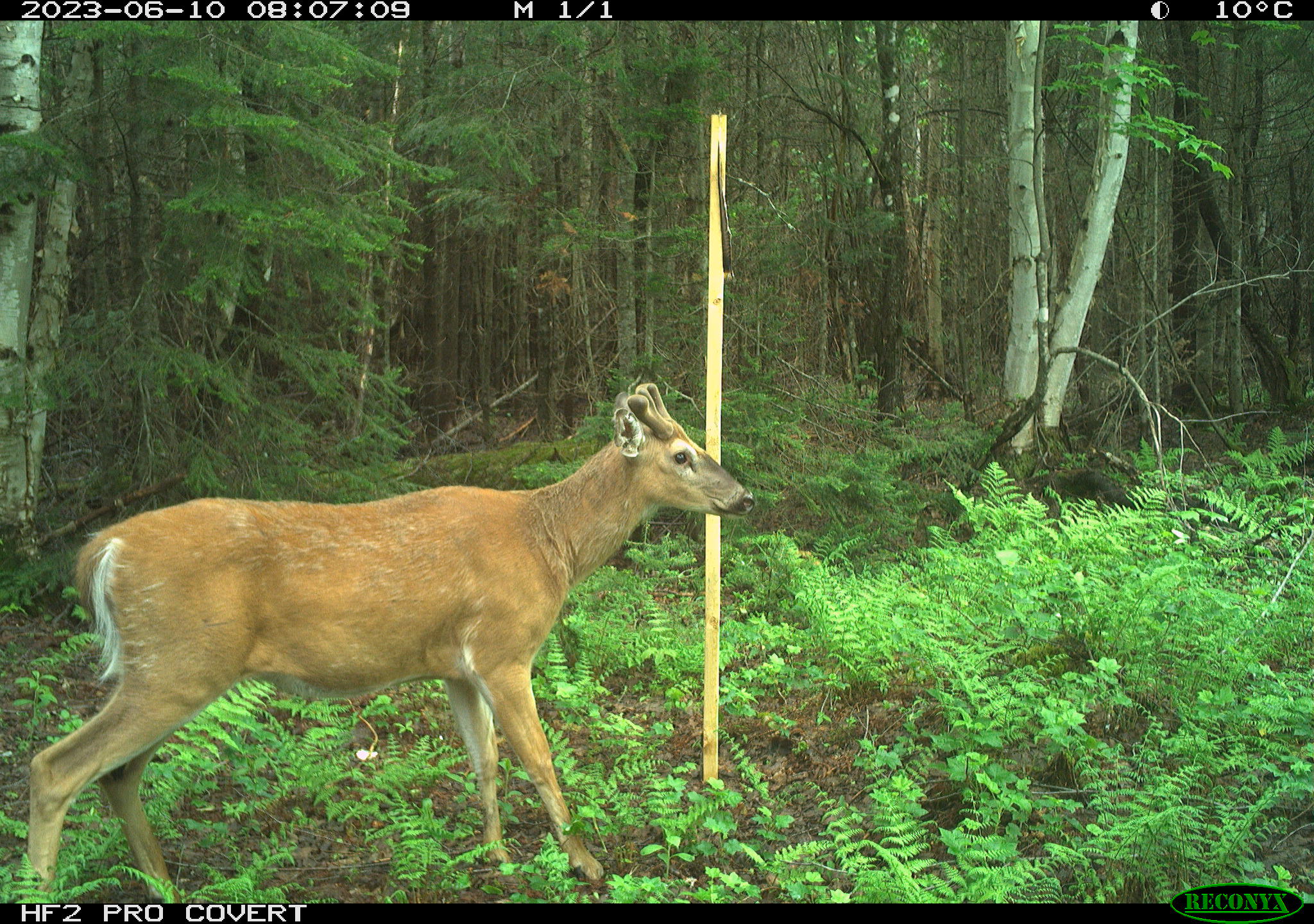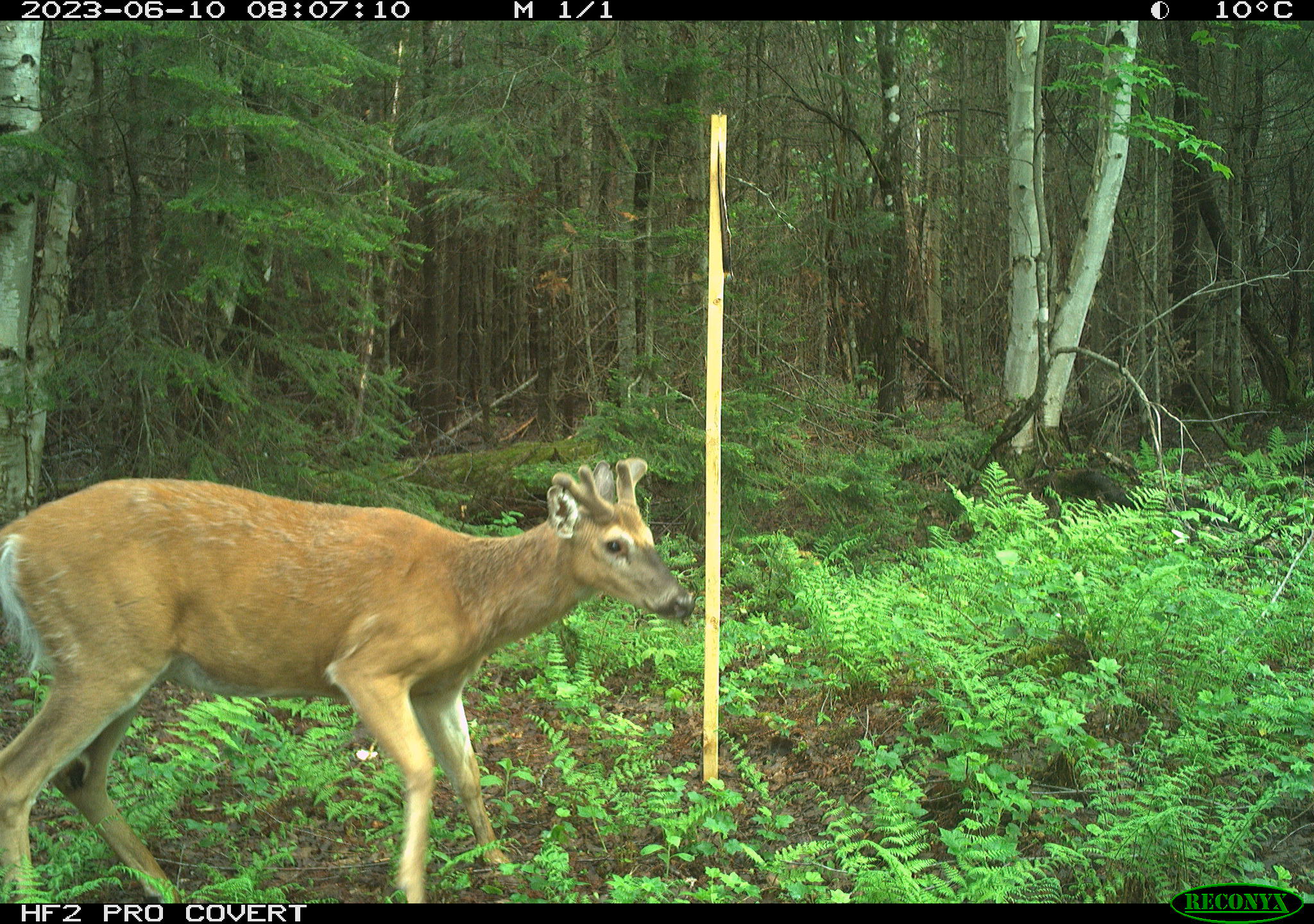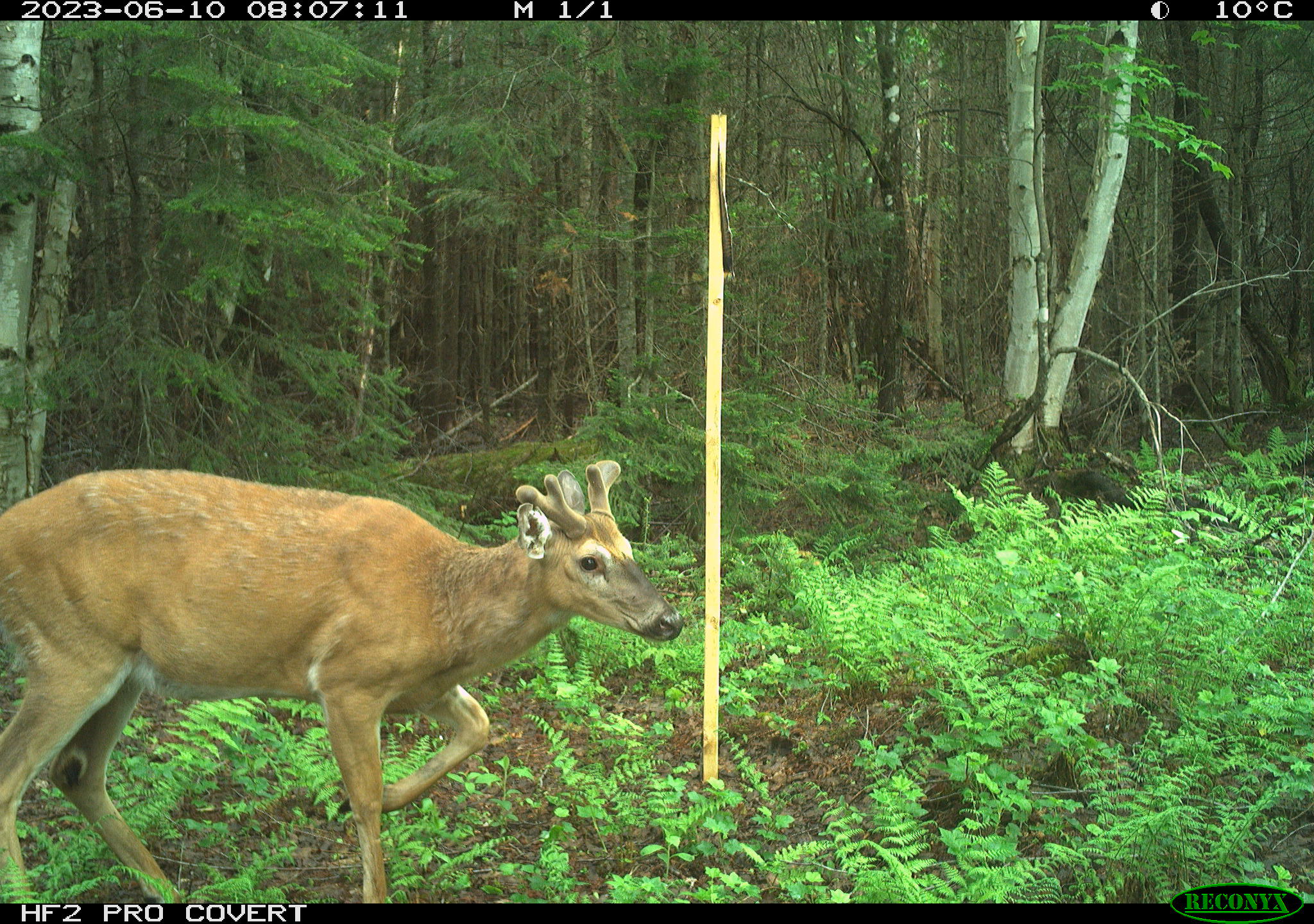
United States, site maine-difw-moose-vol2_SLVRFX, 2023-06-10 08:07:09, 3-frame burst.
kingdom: Animalia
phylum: Chordata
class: Mammalia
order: Artiodactyla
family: Cervidae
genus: Odocoileus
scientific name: Odocoileus virginianus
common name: white-tailed deer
White-tailed deer (Odocoileus virginianus).